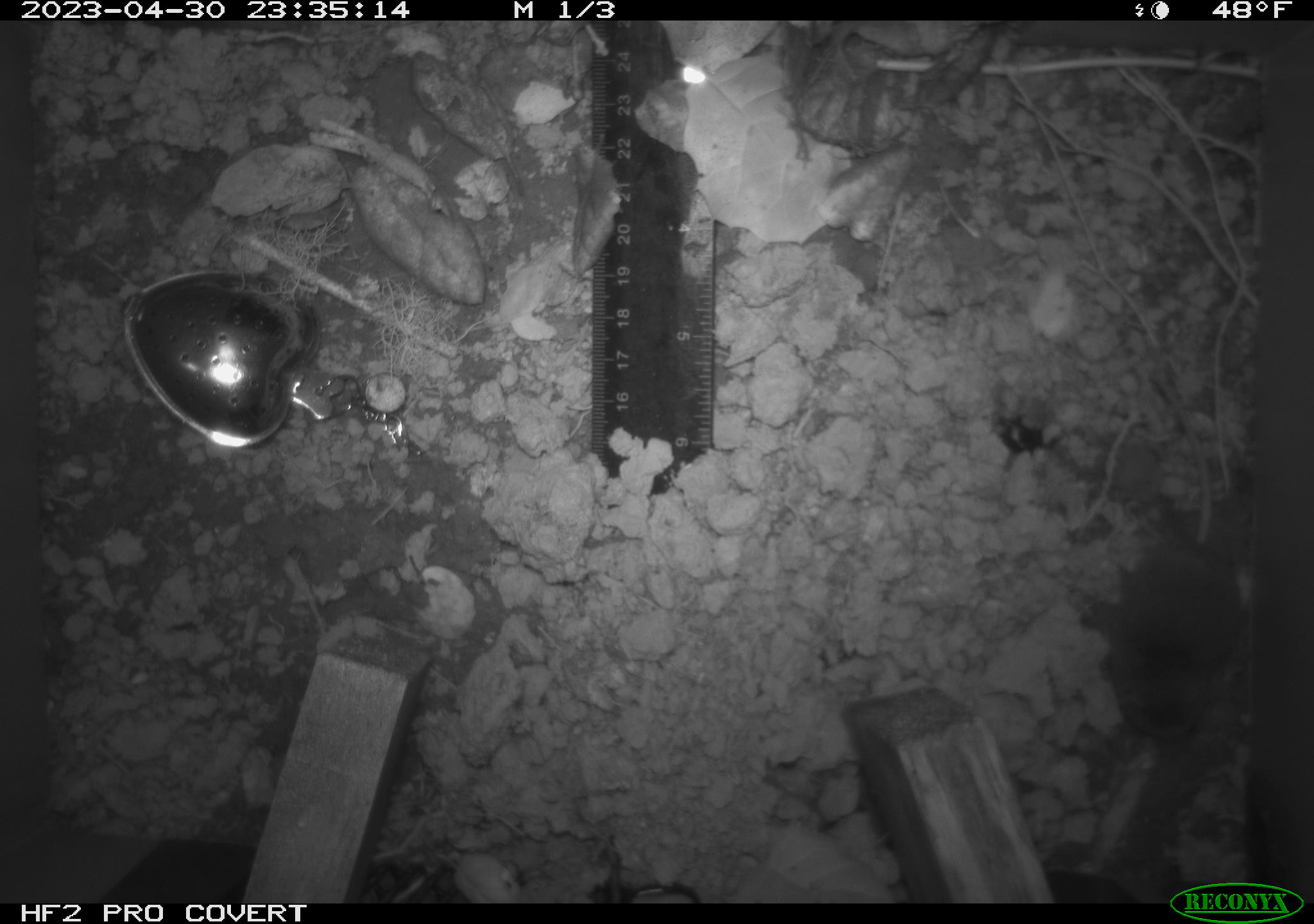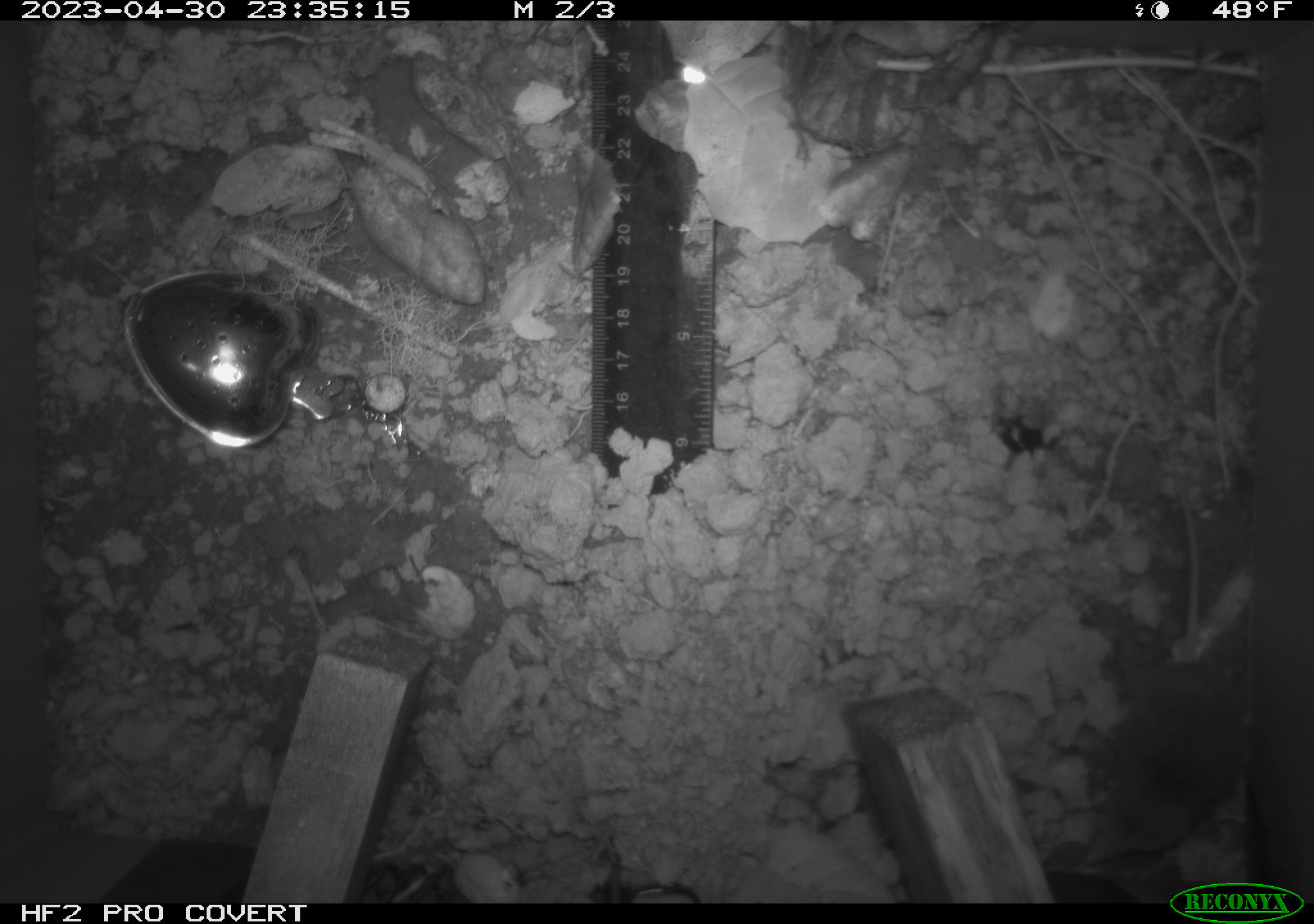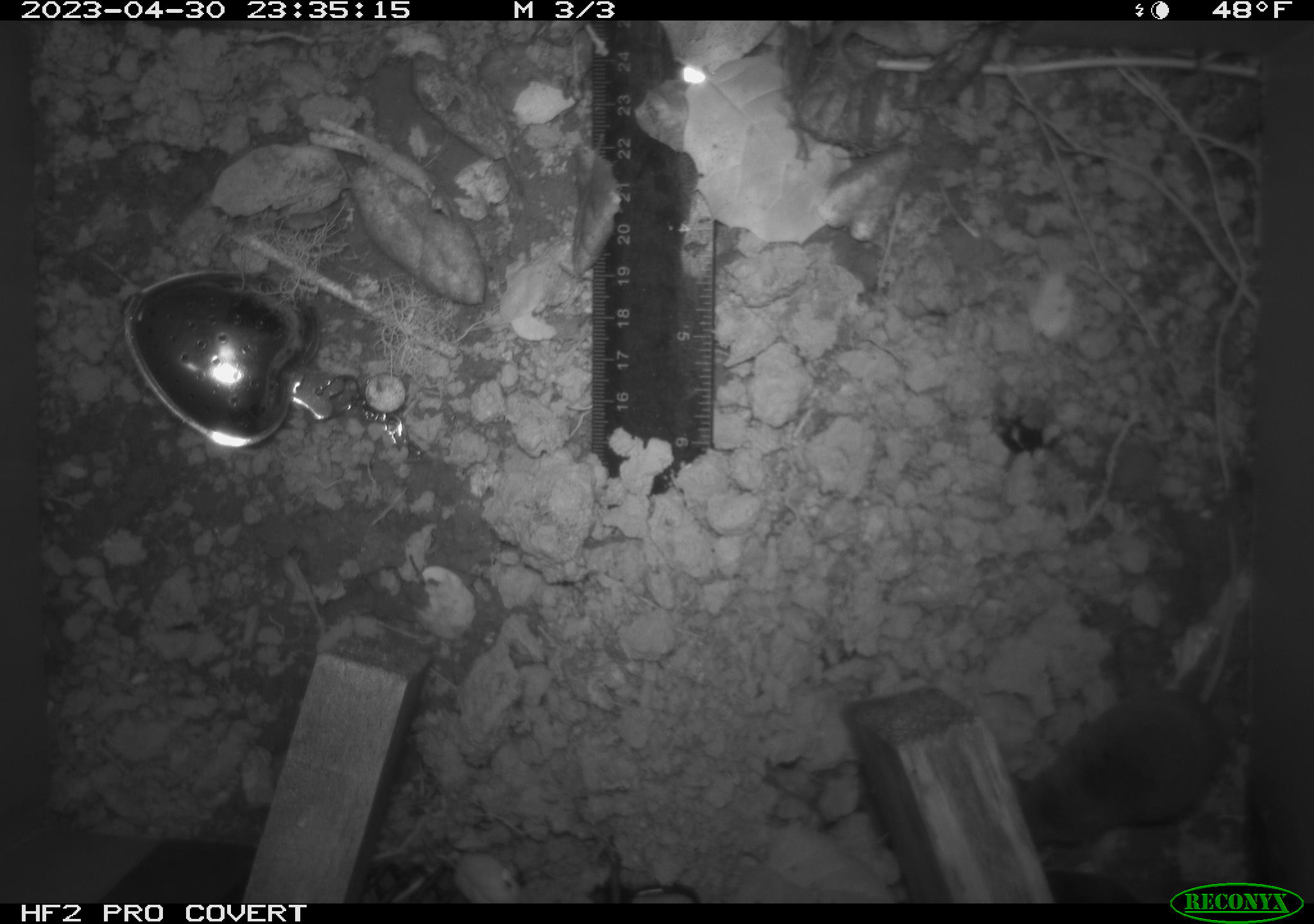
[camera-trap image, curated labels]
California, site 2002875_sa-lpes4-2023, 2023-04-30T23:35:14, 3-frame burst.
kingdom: Animalia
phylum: Chordata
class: Mammalia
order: Eulipotyphla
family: Soricidae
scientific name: Soricidae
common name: shrews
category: soricidae family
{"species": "soricidae family (shrews) (Soricidae)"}